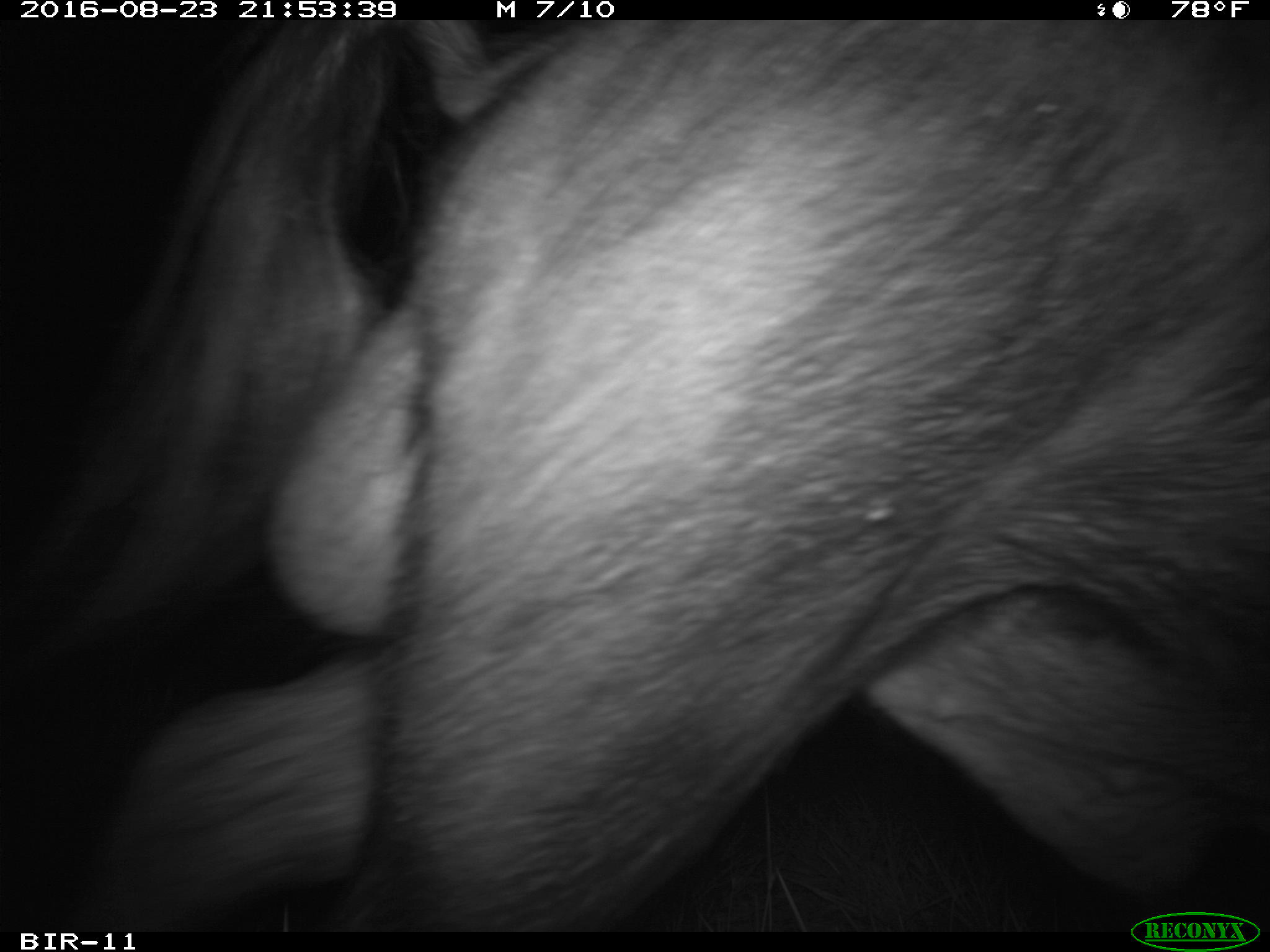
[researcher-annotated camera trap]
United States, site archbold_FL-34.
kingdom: Animalia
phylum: Chordata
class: Mammalia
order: Artiodactyla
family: Suidae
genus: Sus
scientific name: Sus scrofa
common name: wild boar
Sus scrofa (wild boar).